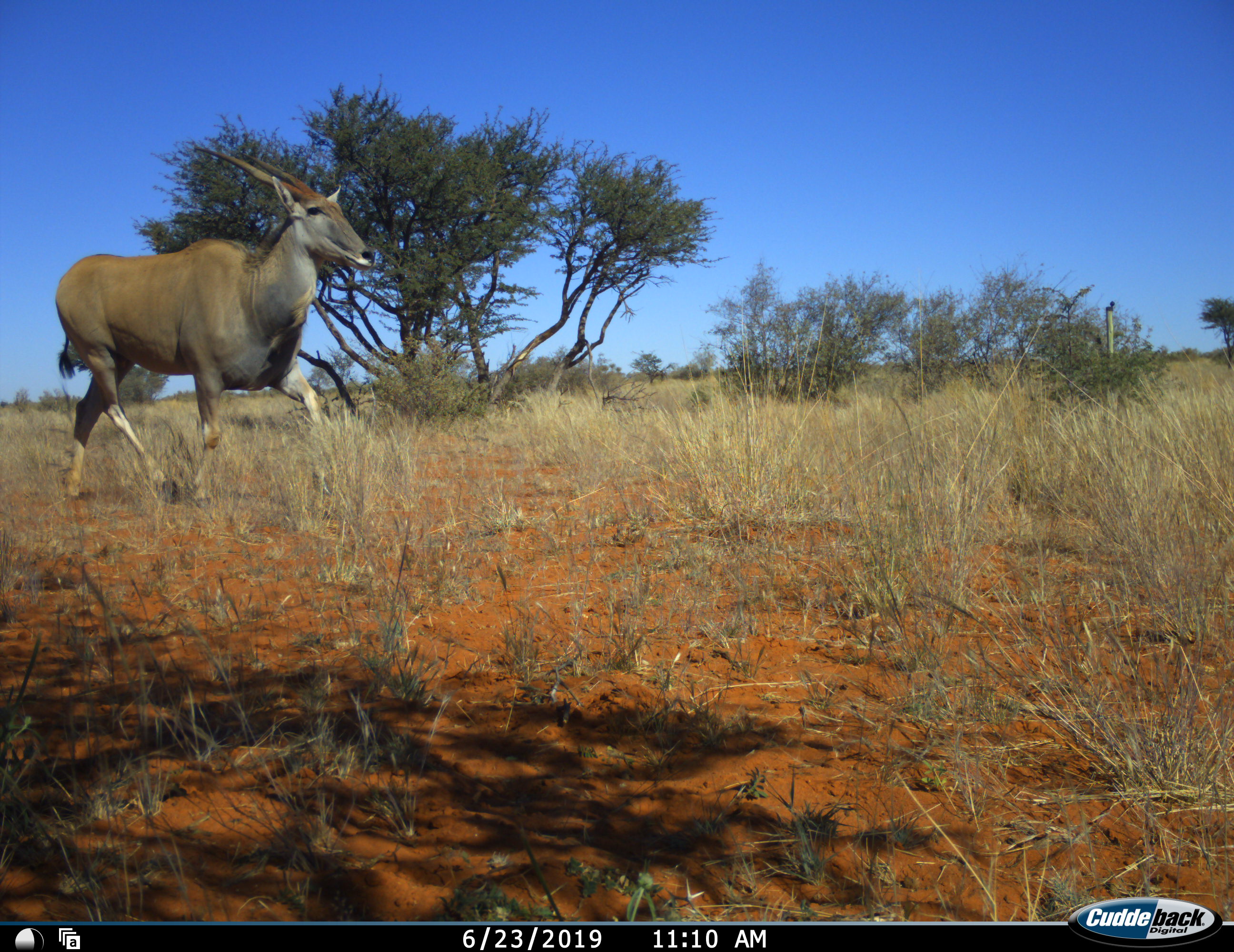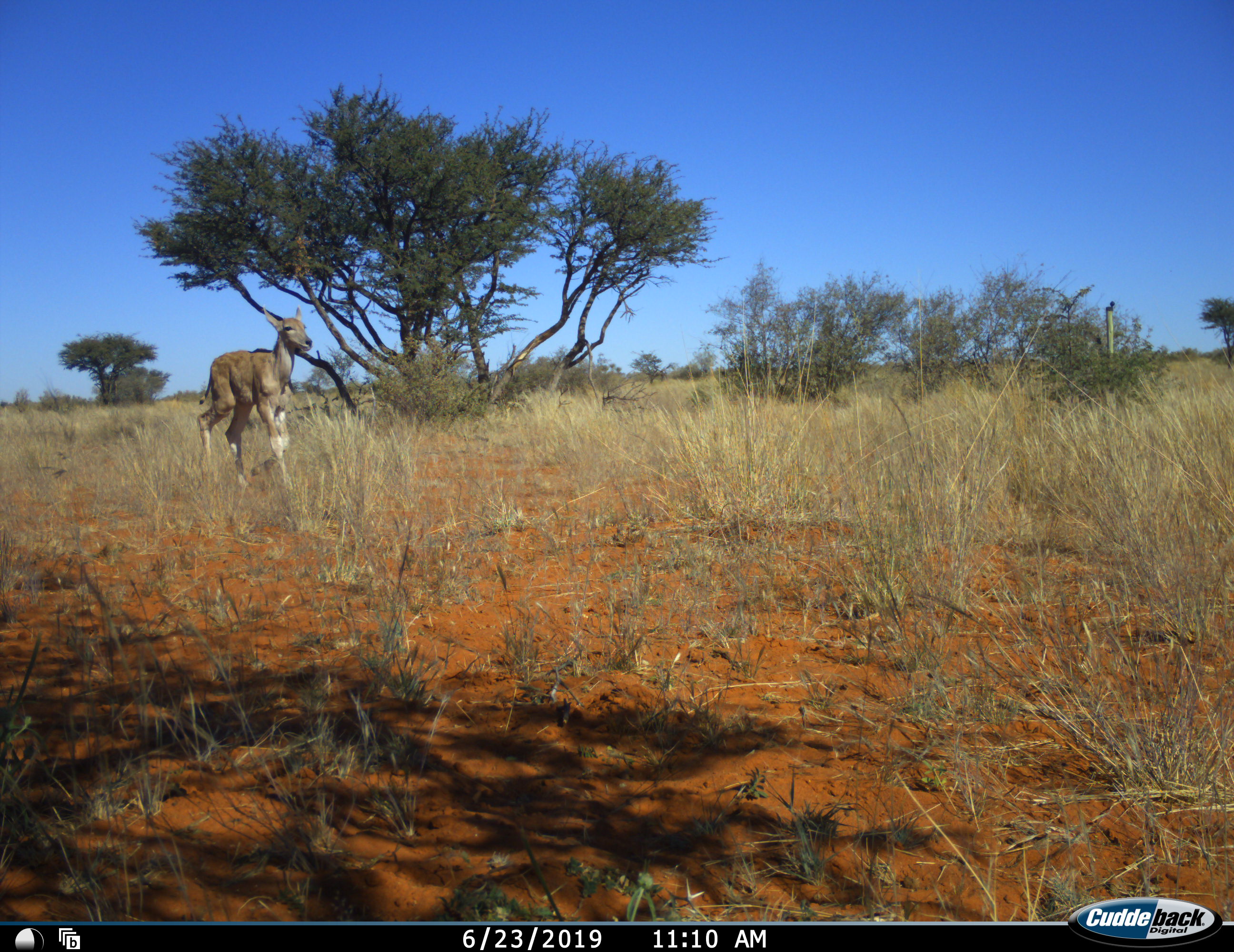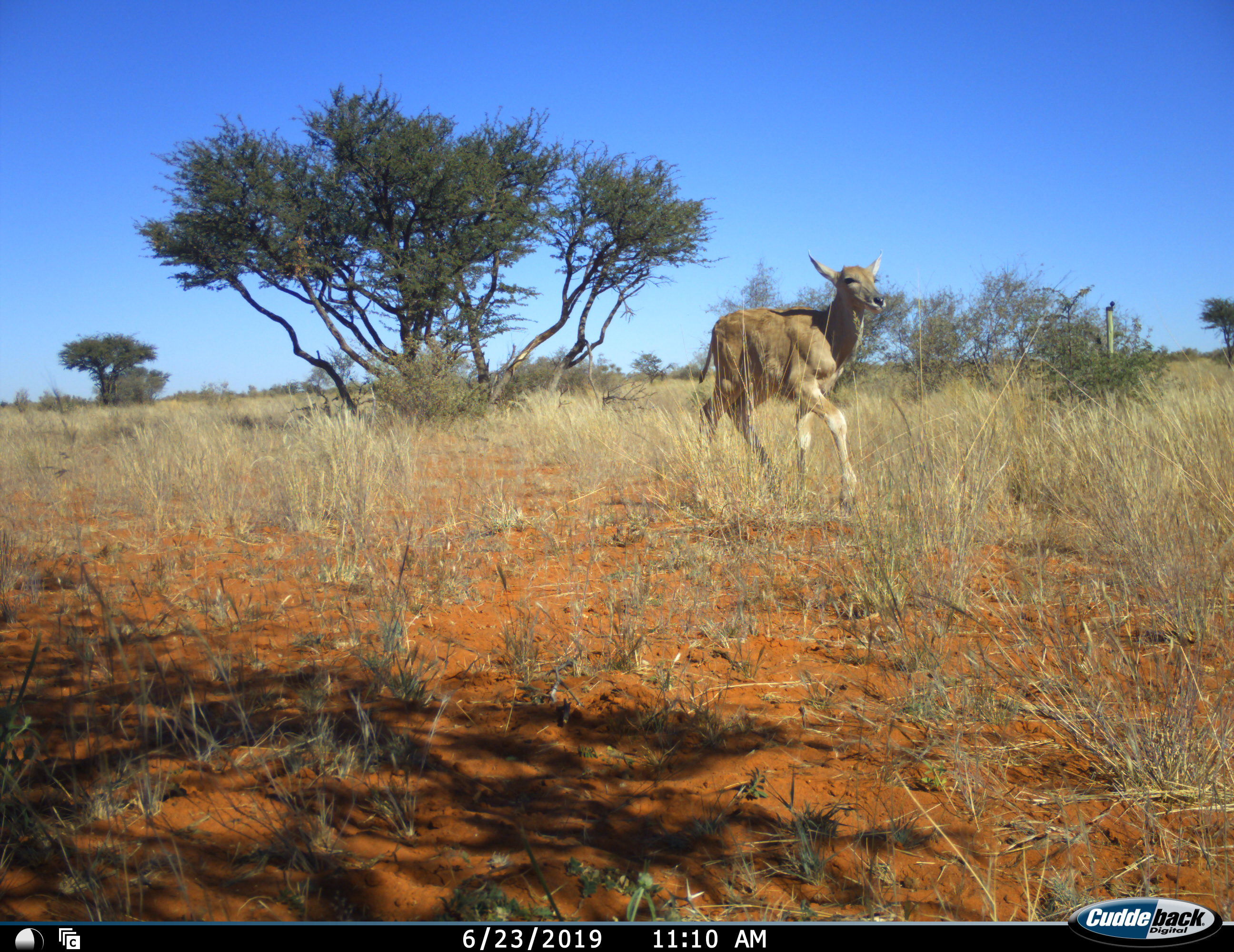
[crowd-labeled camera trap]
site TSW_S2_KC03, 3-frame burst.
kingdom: Animalia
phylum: Chordata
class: Mammalia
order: Artiodactyla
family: Bovidae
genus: Tragelaphus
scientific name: Tragelaphus oryx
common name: eland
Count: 2.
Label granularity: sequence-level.